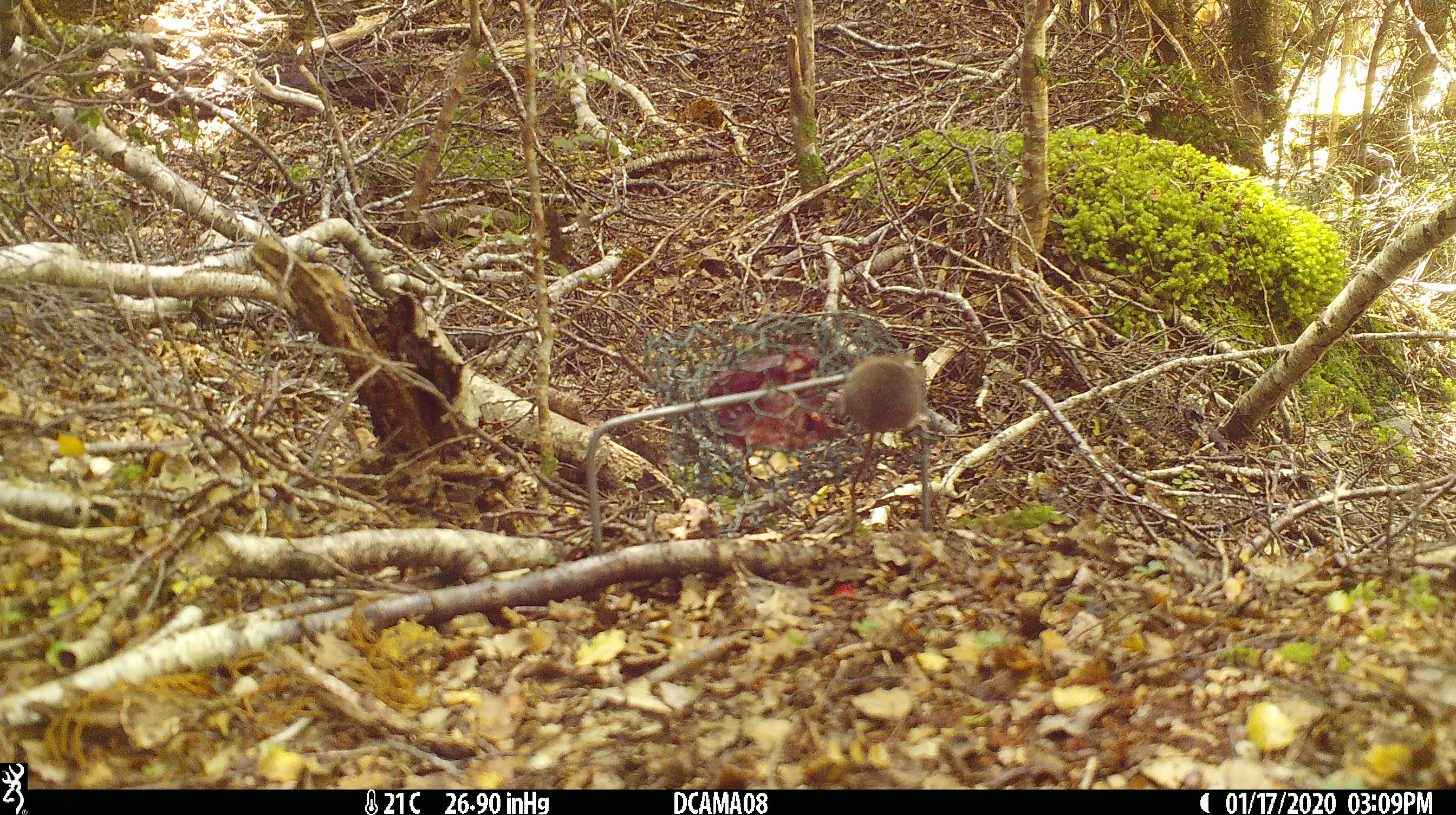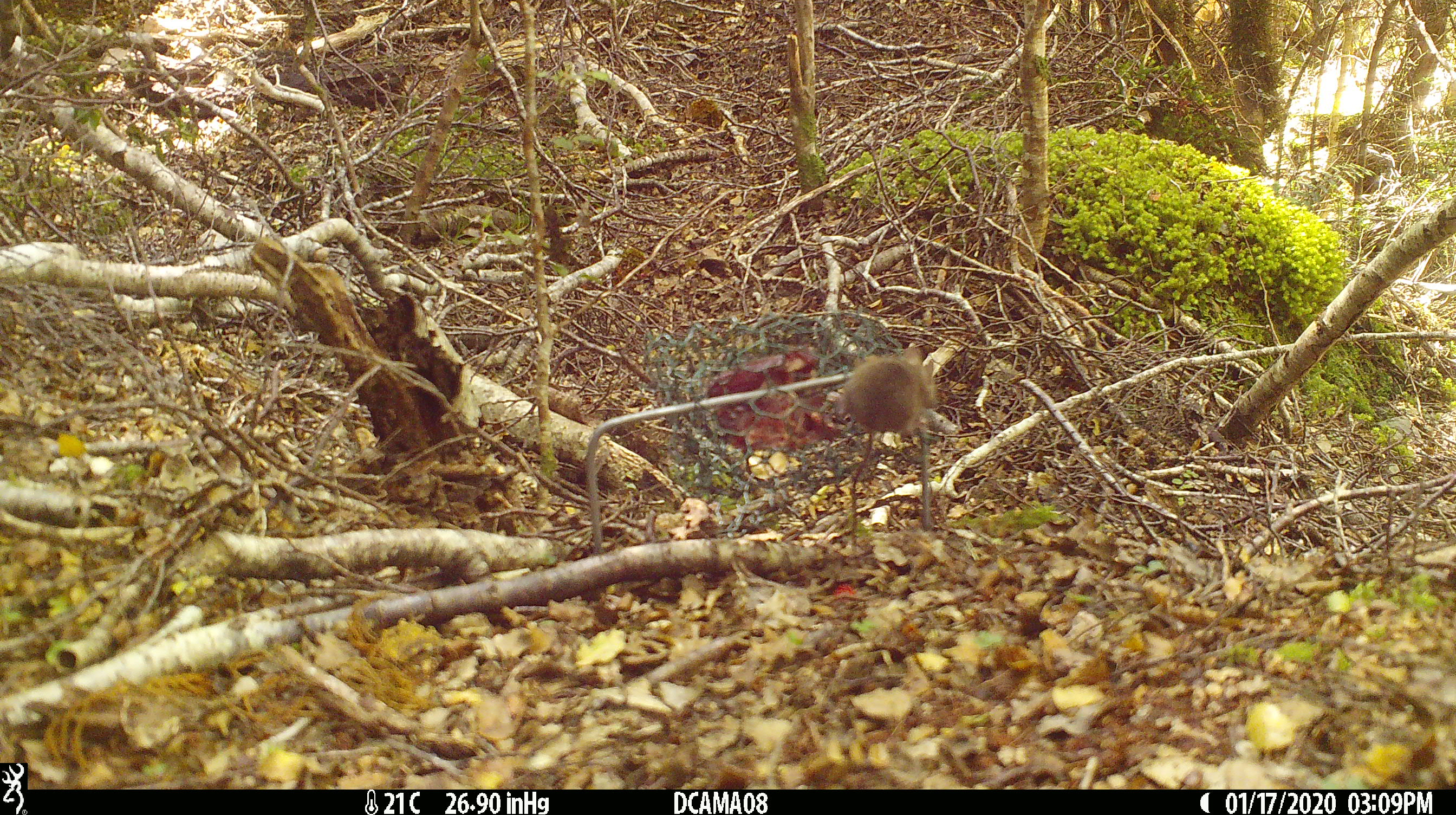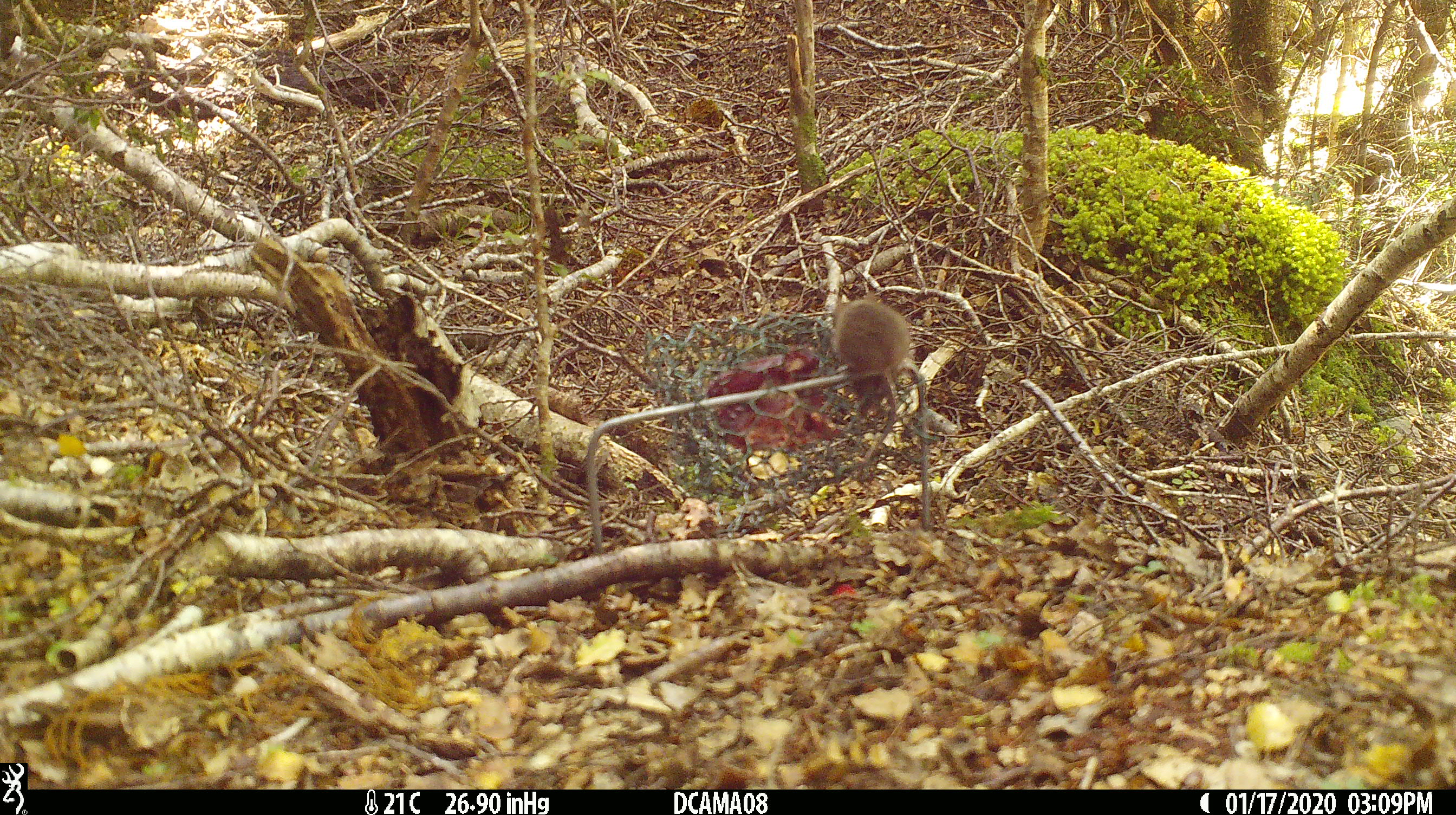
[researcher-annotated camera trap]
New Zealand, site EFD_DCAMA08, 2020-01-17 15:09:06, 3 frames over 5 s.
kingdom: Animalia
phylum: Chordata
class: Mammalia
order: Rodentia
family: Muridae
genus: Mus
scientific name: Mus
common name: mouse